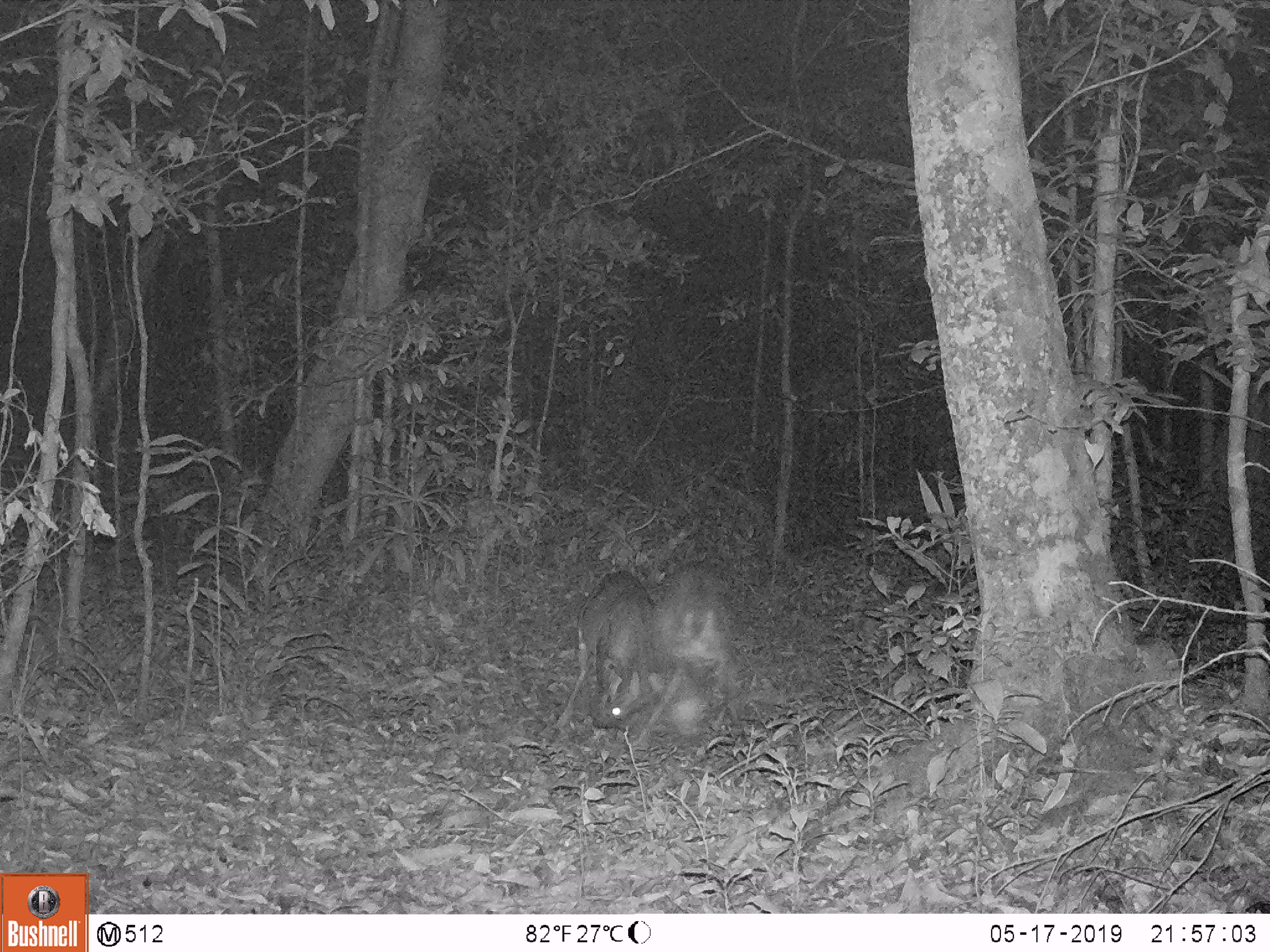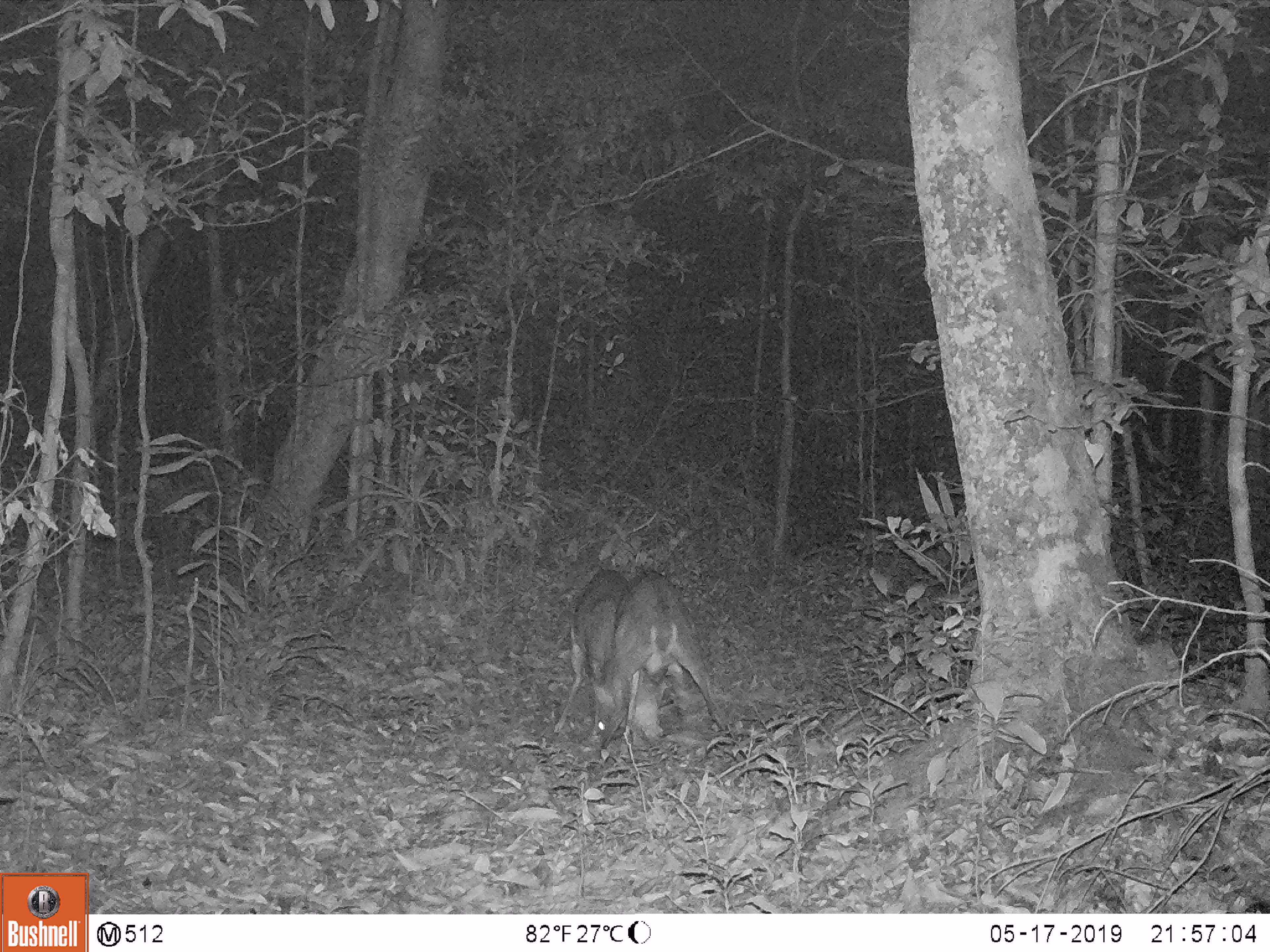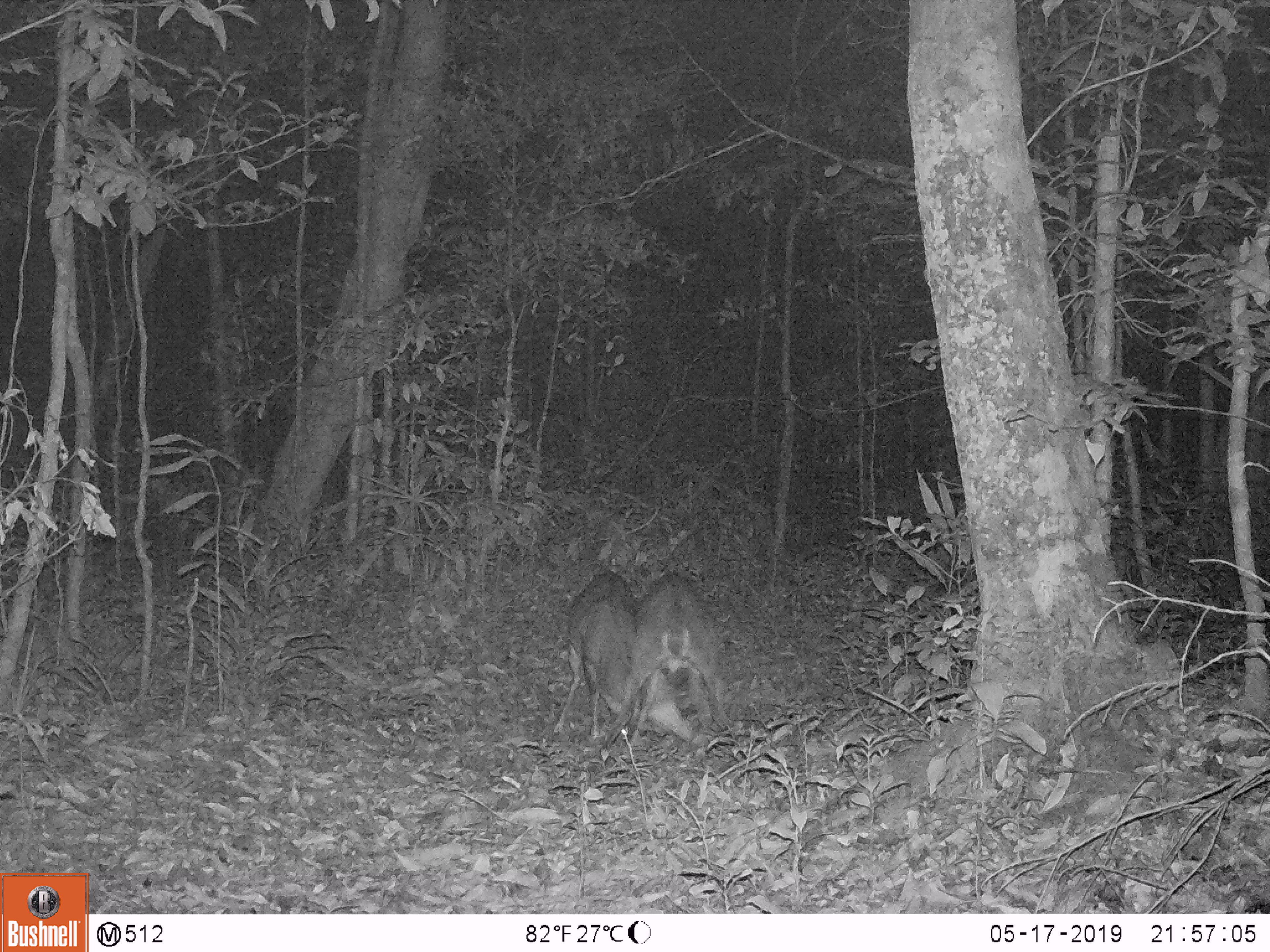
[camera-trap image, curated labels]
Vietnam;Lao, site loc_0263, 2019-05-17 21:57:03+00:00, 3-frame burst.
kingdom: Animalia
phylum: Chordata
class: Mammalia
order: Artiodactyla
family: Cervidae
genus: Muntiacus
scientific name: Muntiacus vuquangensis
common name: large-antlered muntjac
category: large antlered muntjac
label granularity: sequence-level